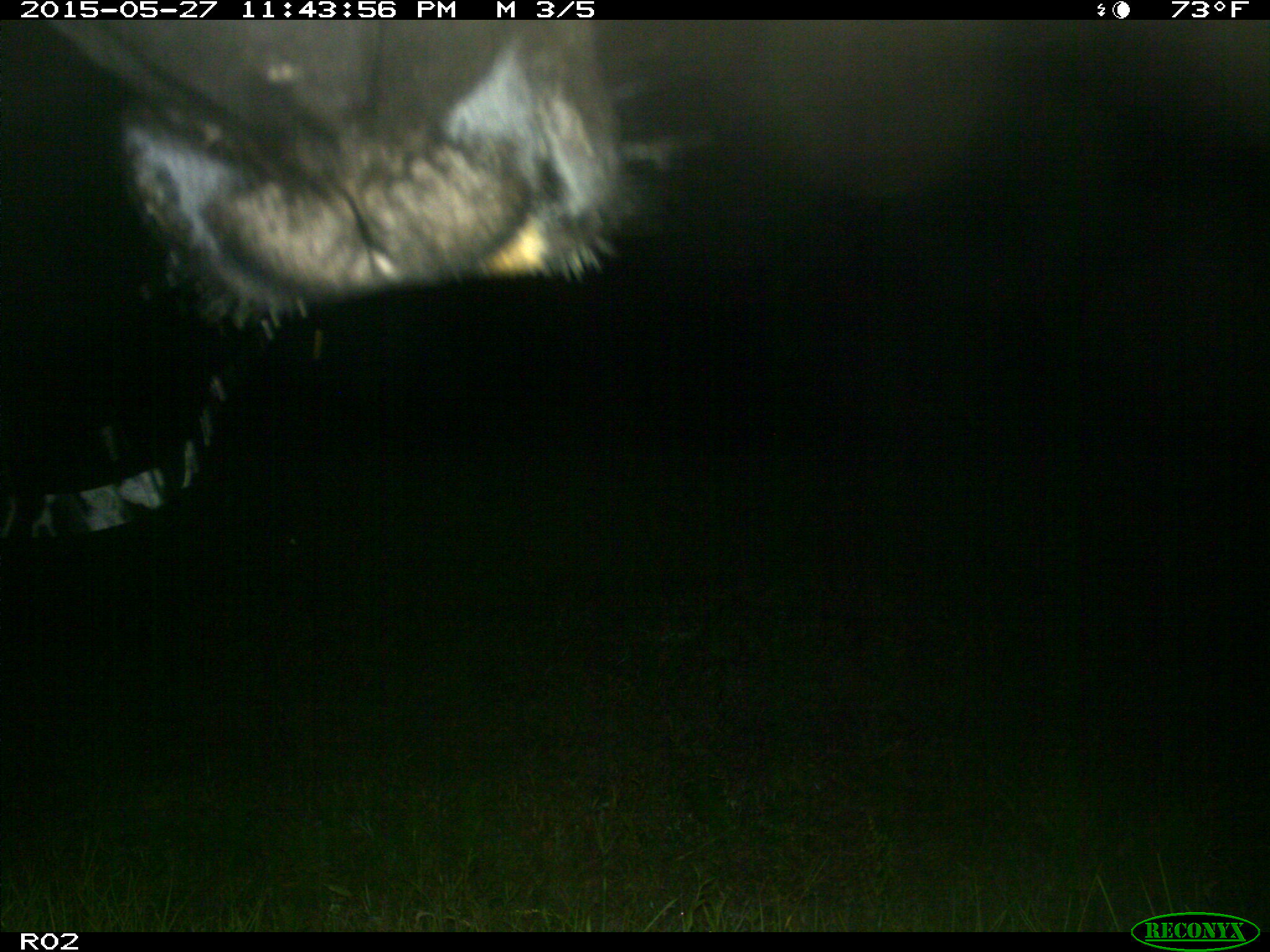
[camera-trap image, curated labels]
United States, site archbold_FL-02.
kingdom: Animalia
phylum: Chordata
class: Mammalia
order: Artiodactyla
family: Bovidae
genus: Bos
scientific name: Bos taurus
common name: domestic cow